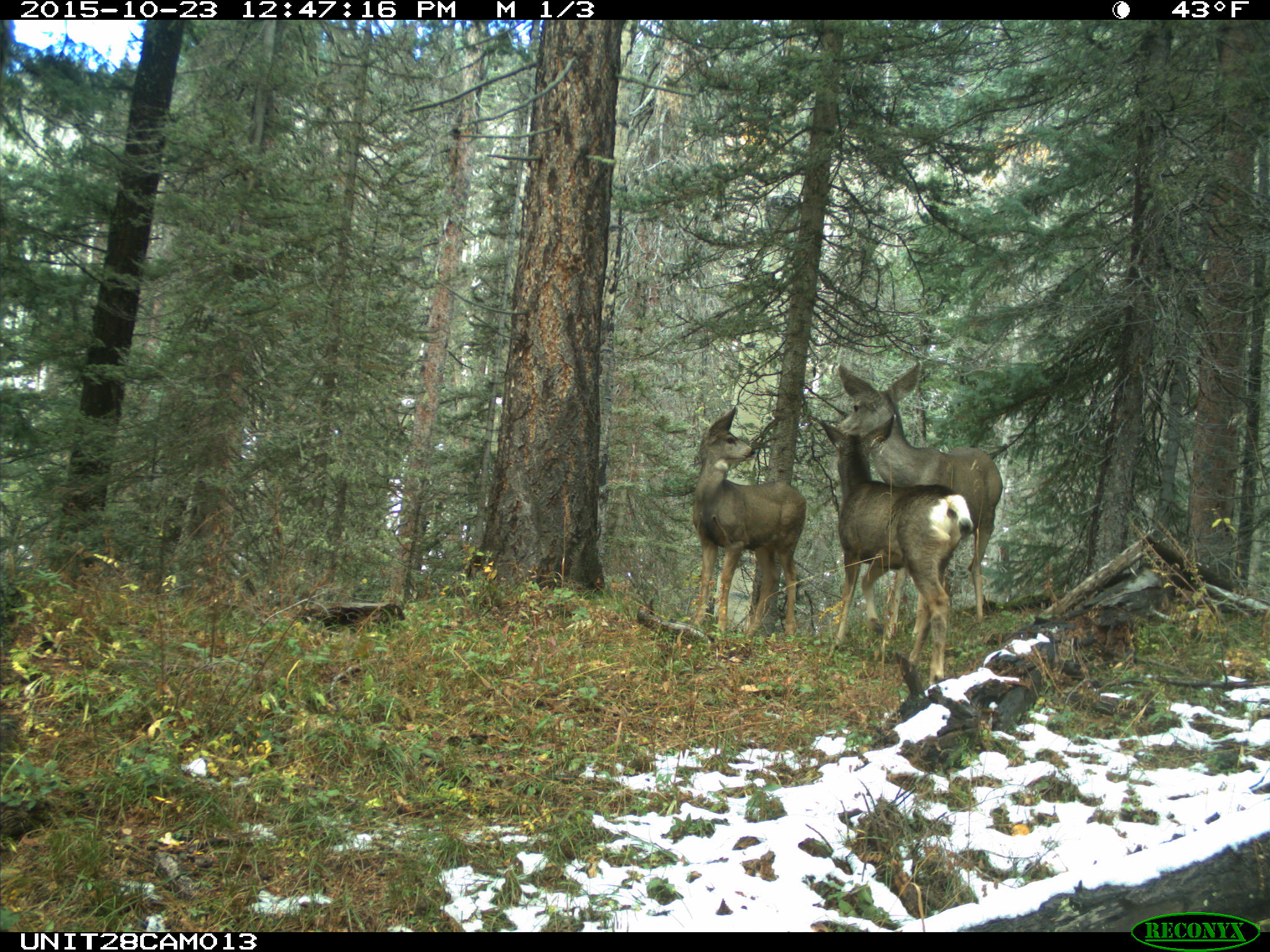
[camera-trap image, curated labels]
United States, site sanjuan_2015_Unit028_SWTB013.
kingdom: Animalia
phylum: Chordata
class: Mammalia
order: Artiodactyla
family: Cervidae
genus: Odocoileus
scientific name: Odocoileus hemionus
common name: mule deer